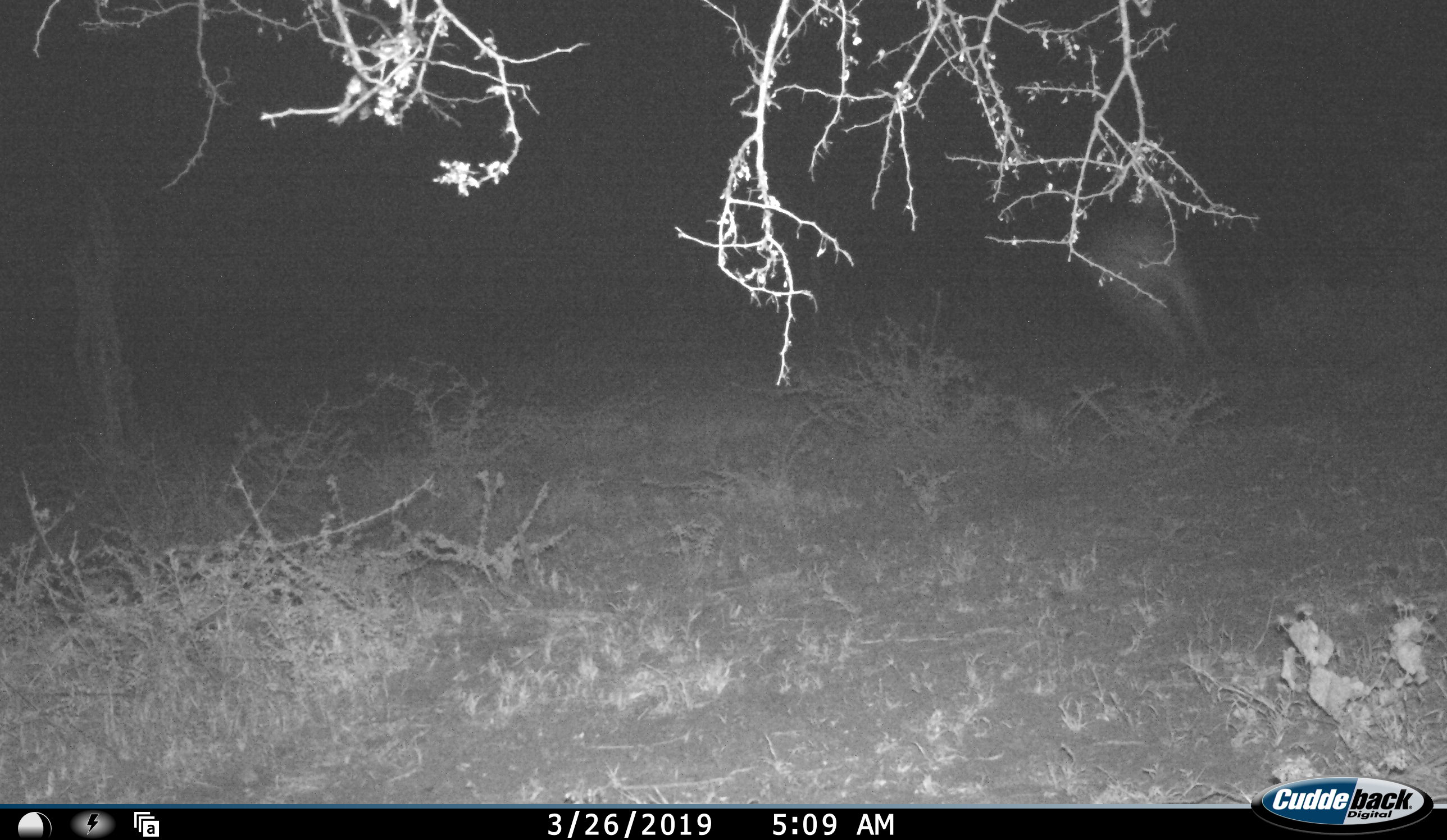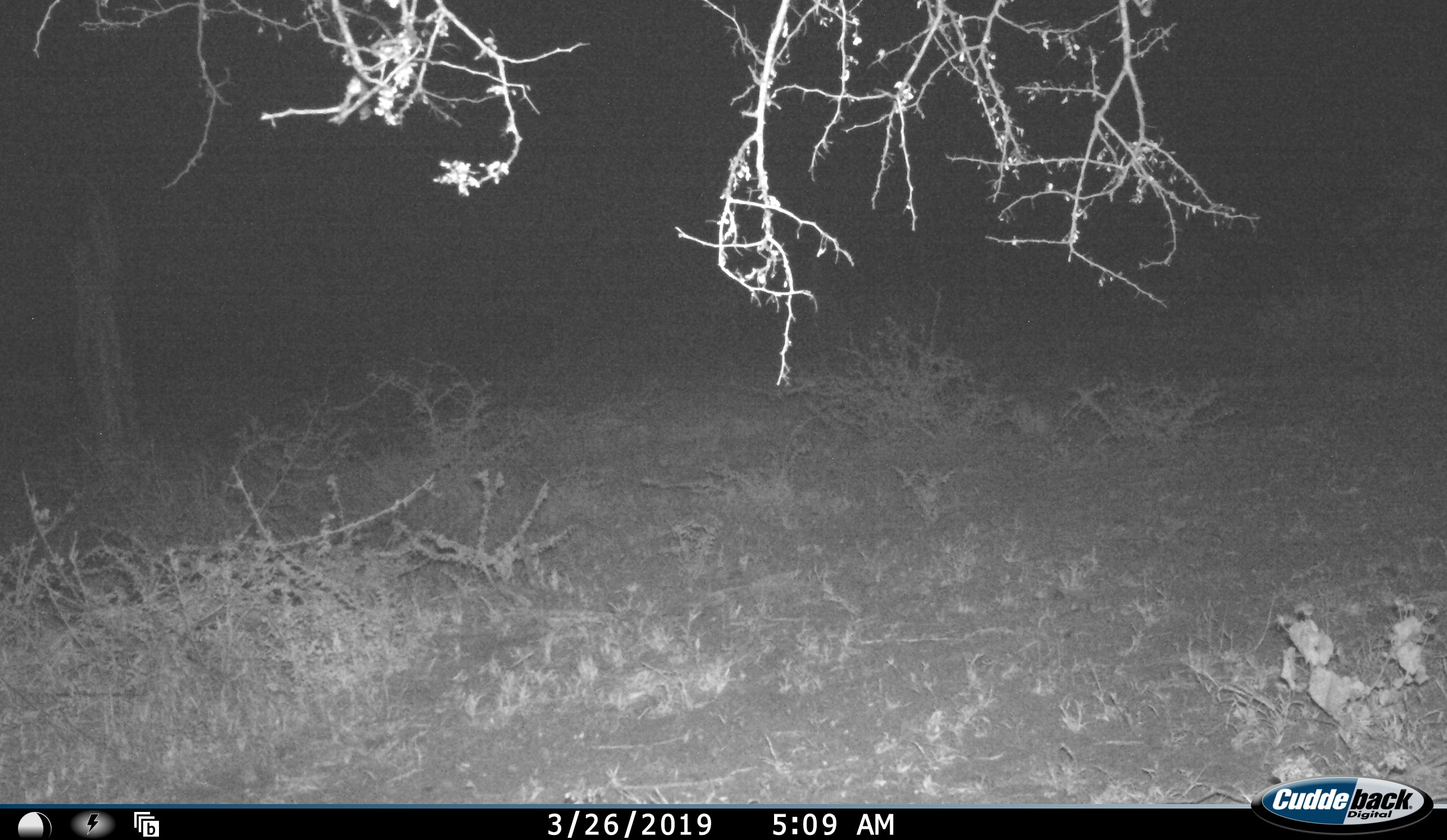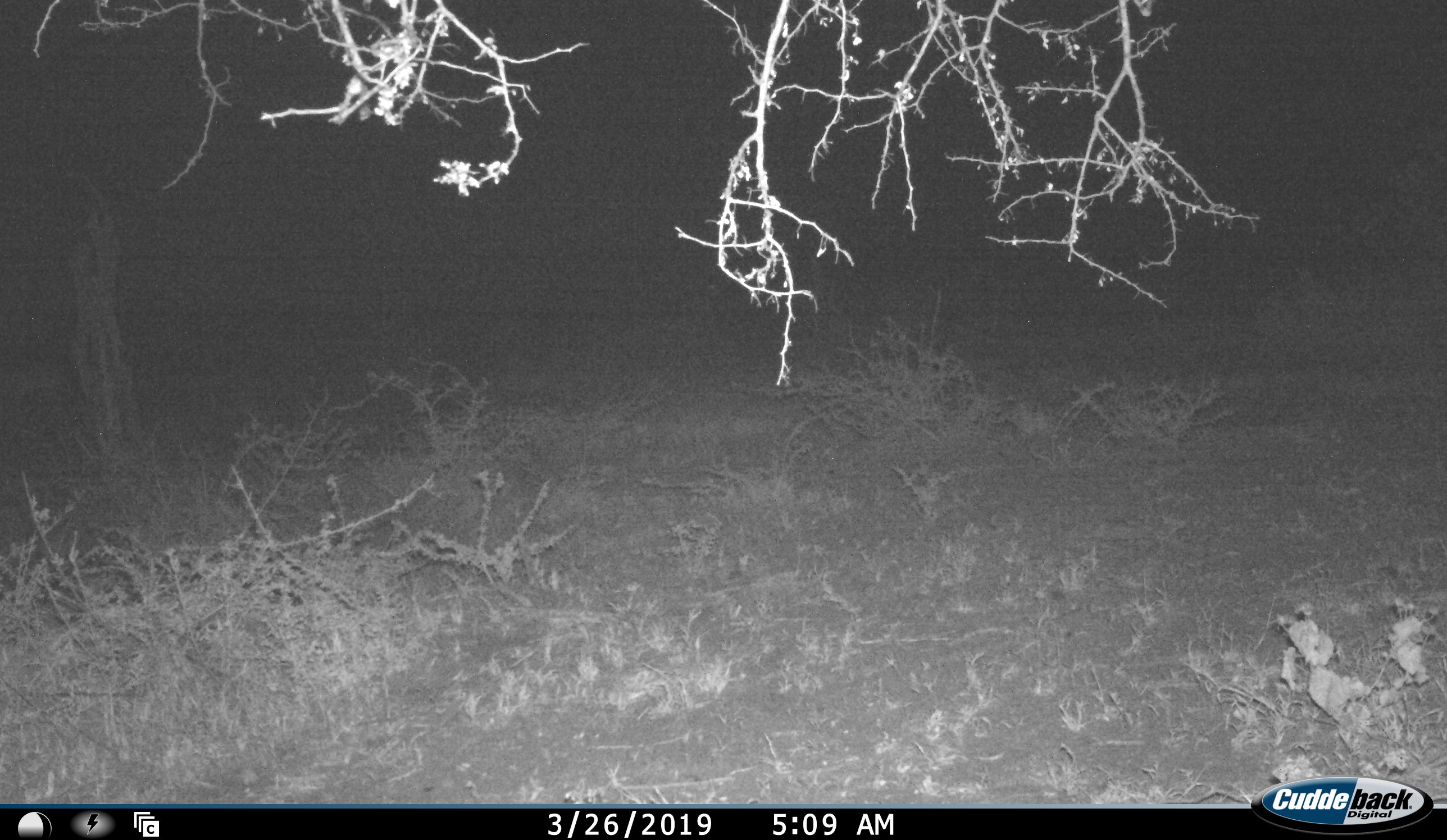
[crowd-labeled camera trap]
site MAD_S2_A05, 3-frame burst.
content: unidentified animal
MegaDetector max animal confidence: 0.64